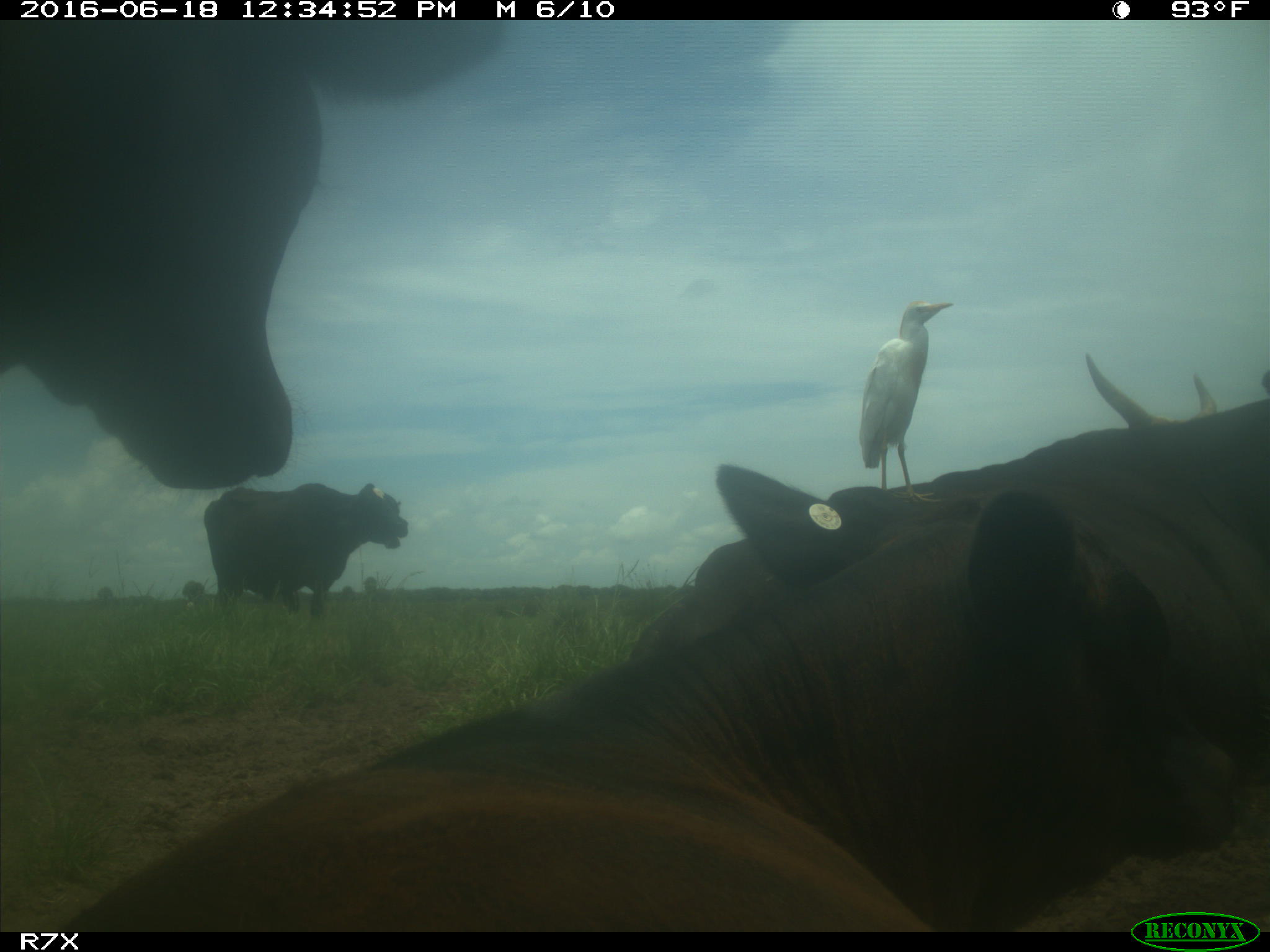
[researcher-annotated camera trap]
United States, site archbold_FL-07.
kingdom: Animalia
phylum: Chordata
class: Mammalia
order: Artiodactyla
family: Bovidae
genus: Bos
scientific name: Bos taurus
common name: domestic cow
Bos taurus (domestic cow).